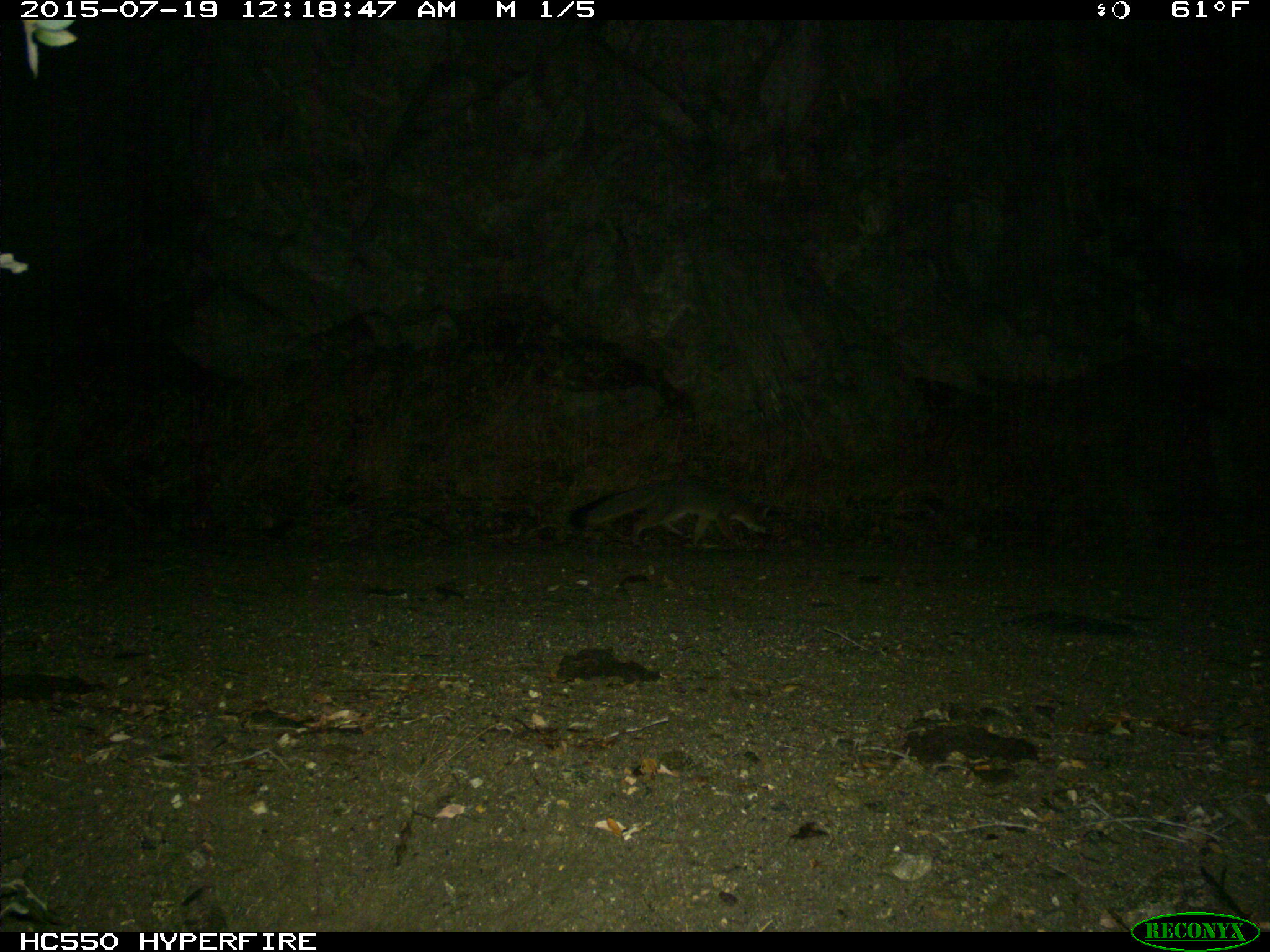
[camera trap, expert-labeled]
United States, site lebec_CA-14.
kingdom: Animalia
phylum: Chordata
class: Mammalia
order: Carnivora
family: Canidae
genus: Urocyon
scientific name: Urocyon cinereoargenteus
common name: gray fox